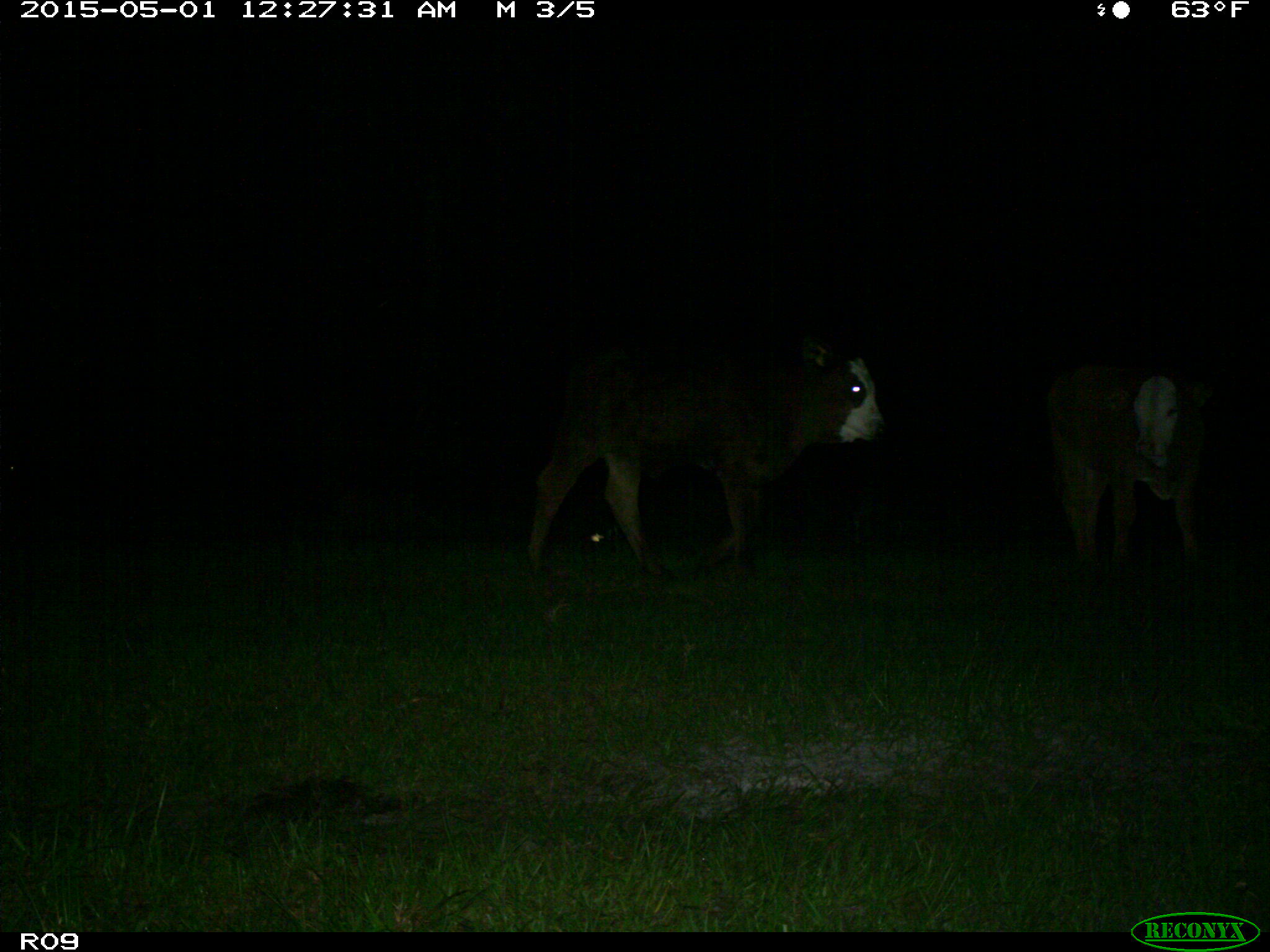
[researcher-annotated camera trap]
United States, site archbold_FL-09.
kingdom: Animalia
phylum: Chordata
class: Mammalia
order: Artiodactyla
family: Bovidae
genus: Bos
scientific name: Bos taurus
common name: domestic cow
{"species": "Bos taurus (domestic cow)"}